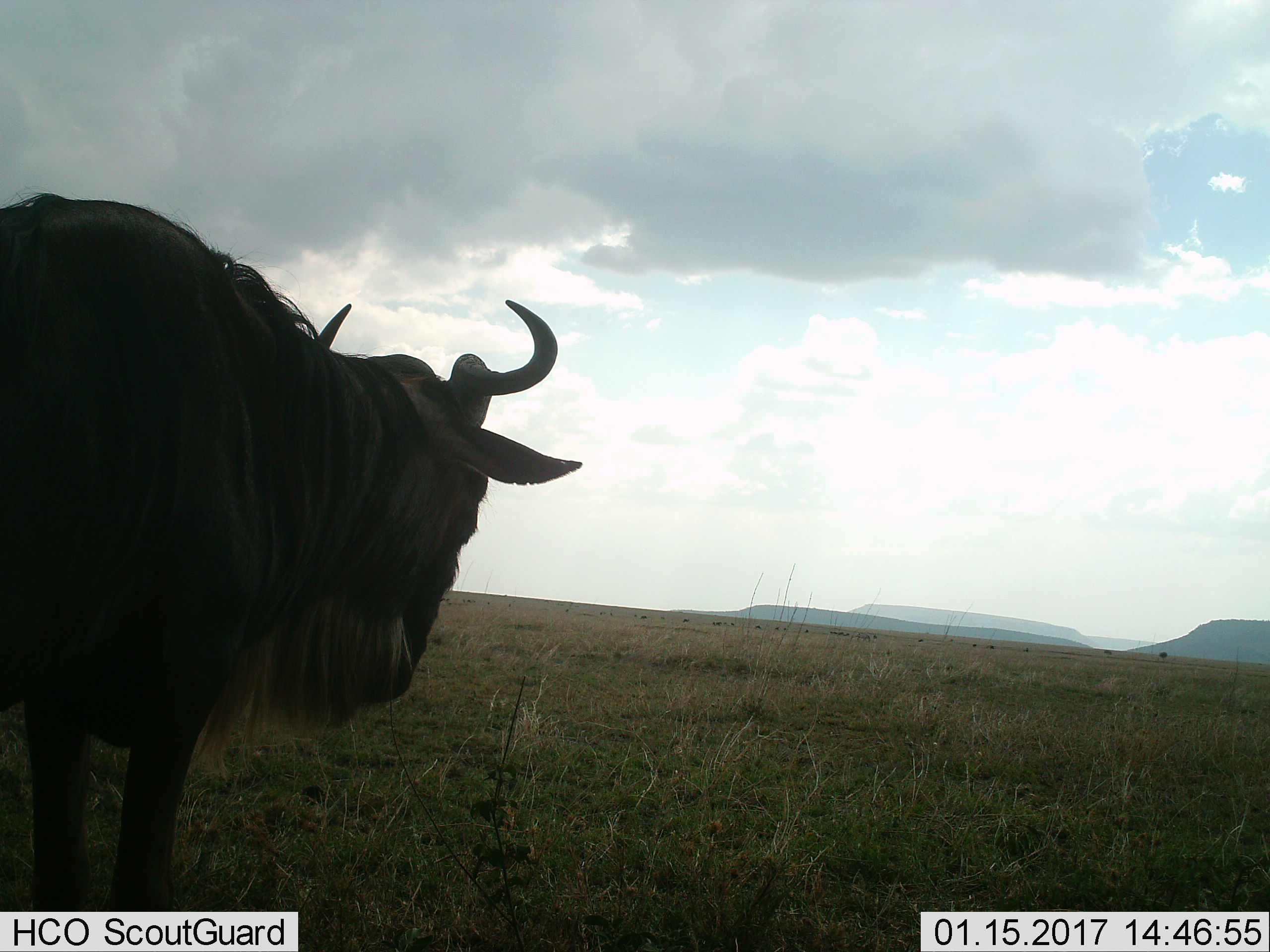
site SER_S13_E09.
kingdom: Animalia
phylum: Chordata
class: Mammalia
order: Artiodactyla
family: Bovidae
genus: Connochaetes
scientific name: Connochaetes taurinus taurinus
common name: blue wildebeest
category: wildebeestblue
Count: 1.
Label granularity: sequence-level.